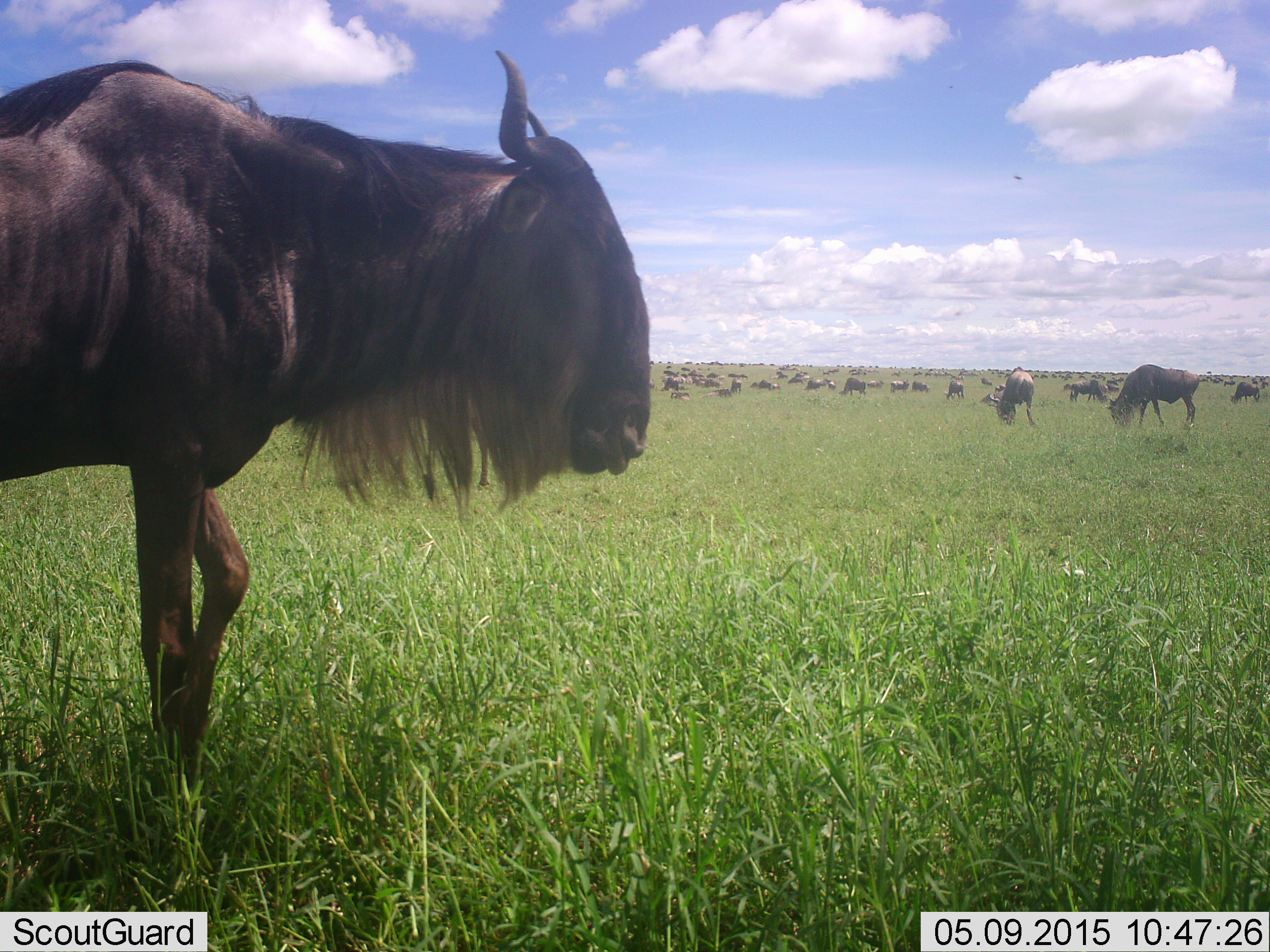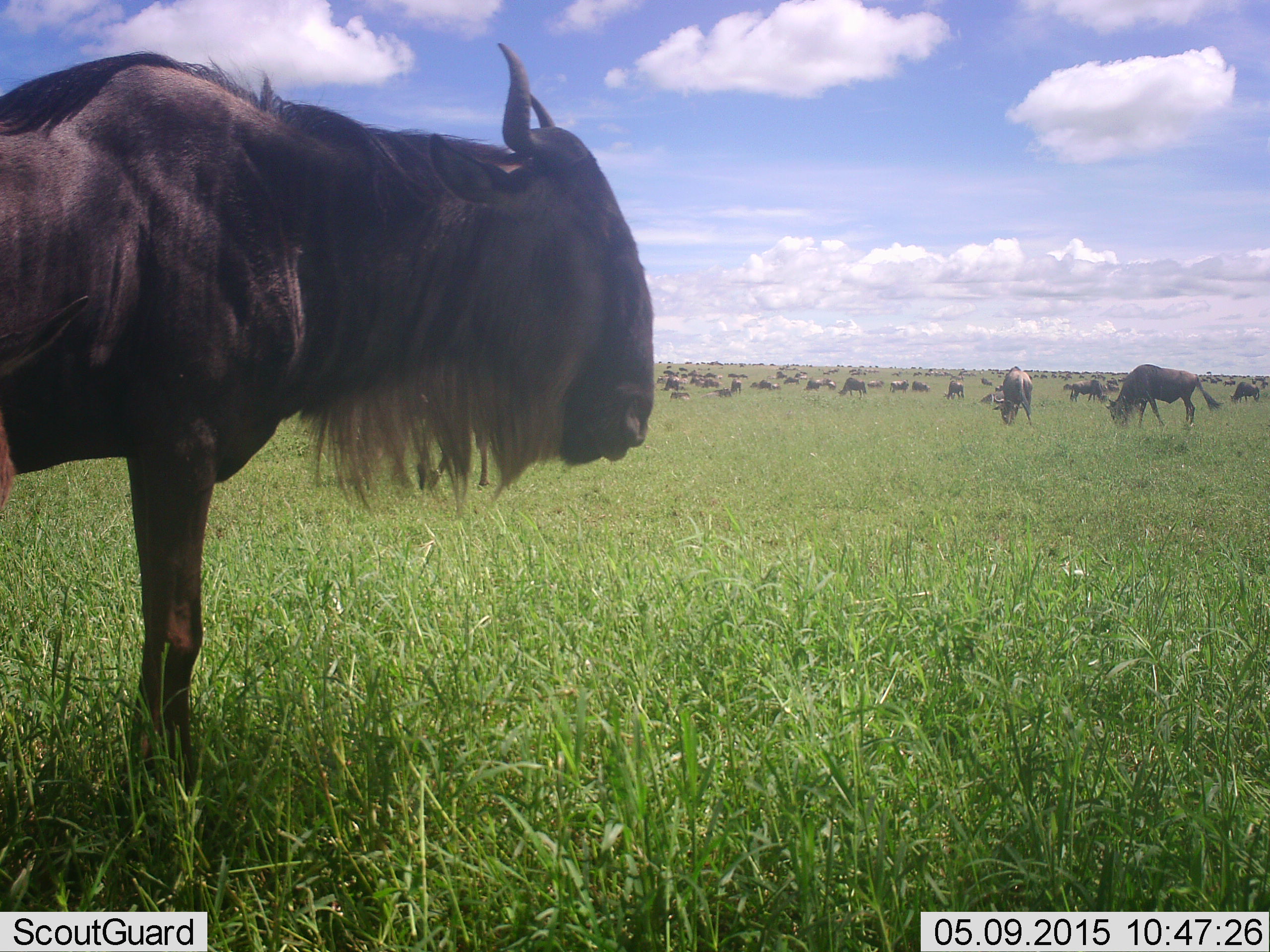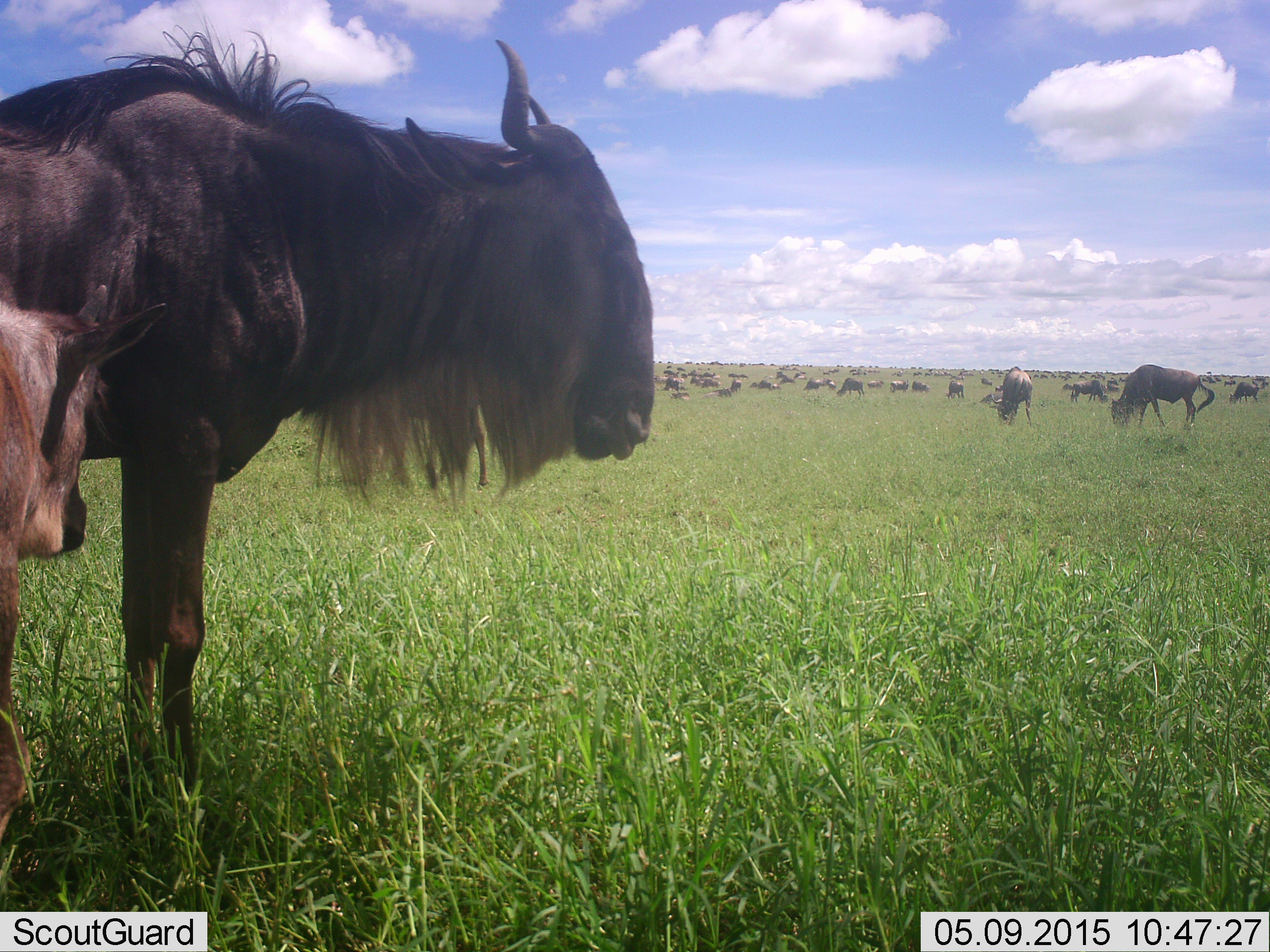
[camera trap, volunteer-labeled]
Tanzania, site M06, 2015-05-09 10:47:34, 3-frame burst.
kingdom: Animalia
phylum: Chordata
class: Mammalia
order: Artiodactyla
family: Bovidae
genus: Connochaetes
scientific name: Connochaetes taurinus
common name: blue wildebeest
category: wildebeest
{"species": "wildebeest (blue wildebeest) (Connochaetes taurinus)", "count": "11-50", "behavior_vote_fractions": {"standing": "80%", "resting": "20%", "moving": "30%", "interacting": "0%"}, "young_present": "20%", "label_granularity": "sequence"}